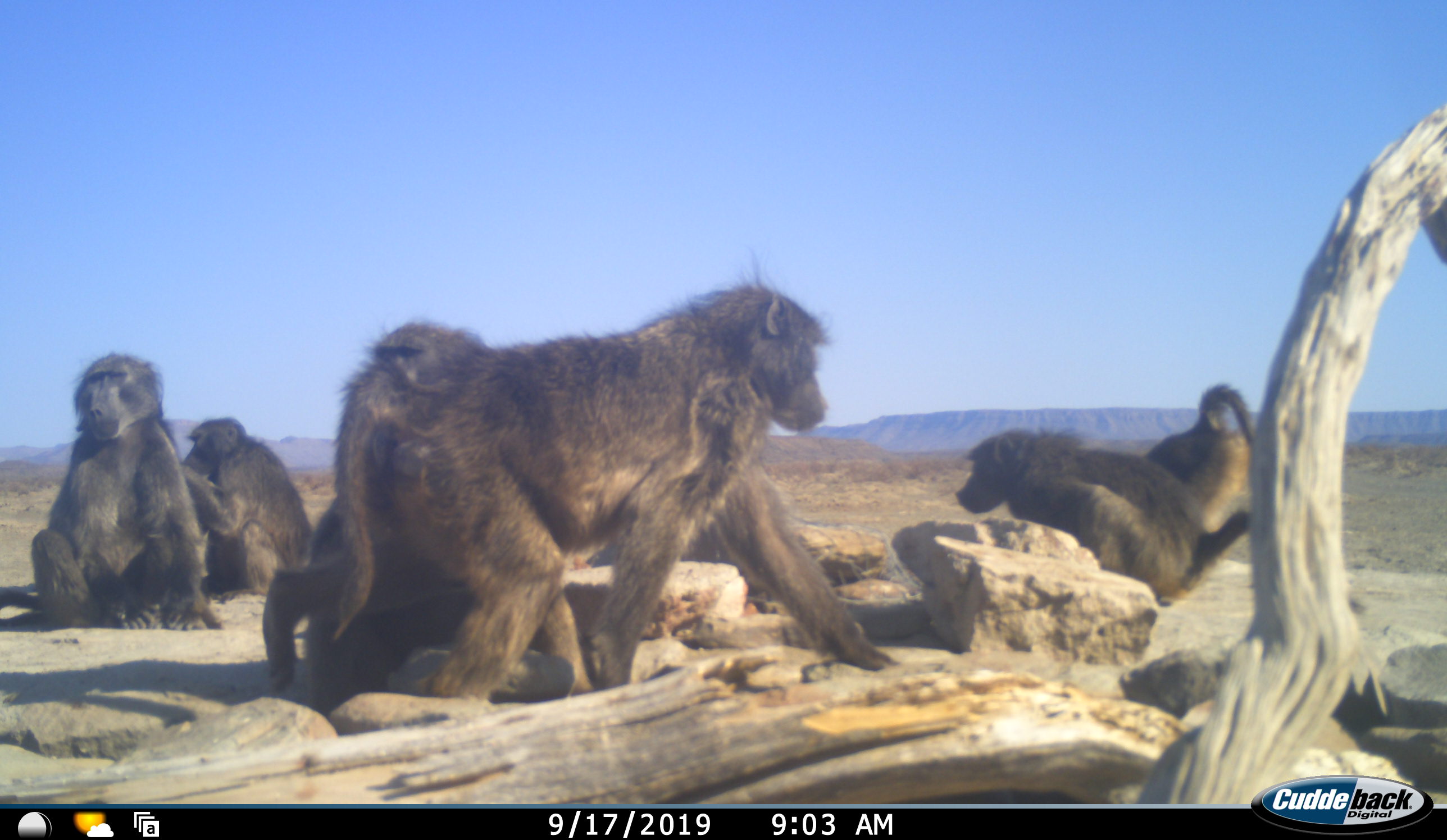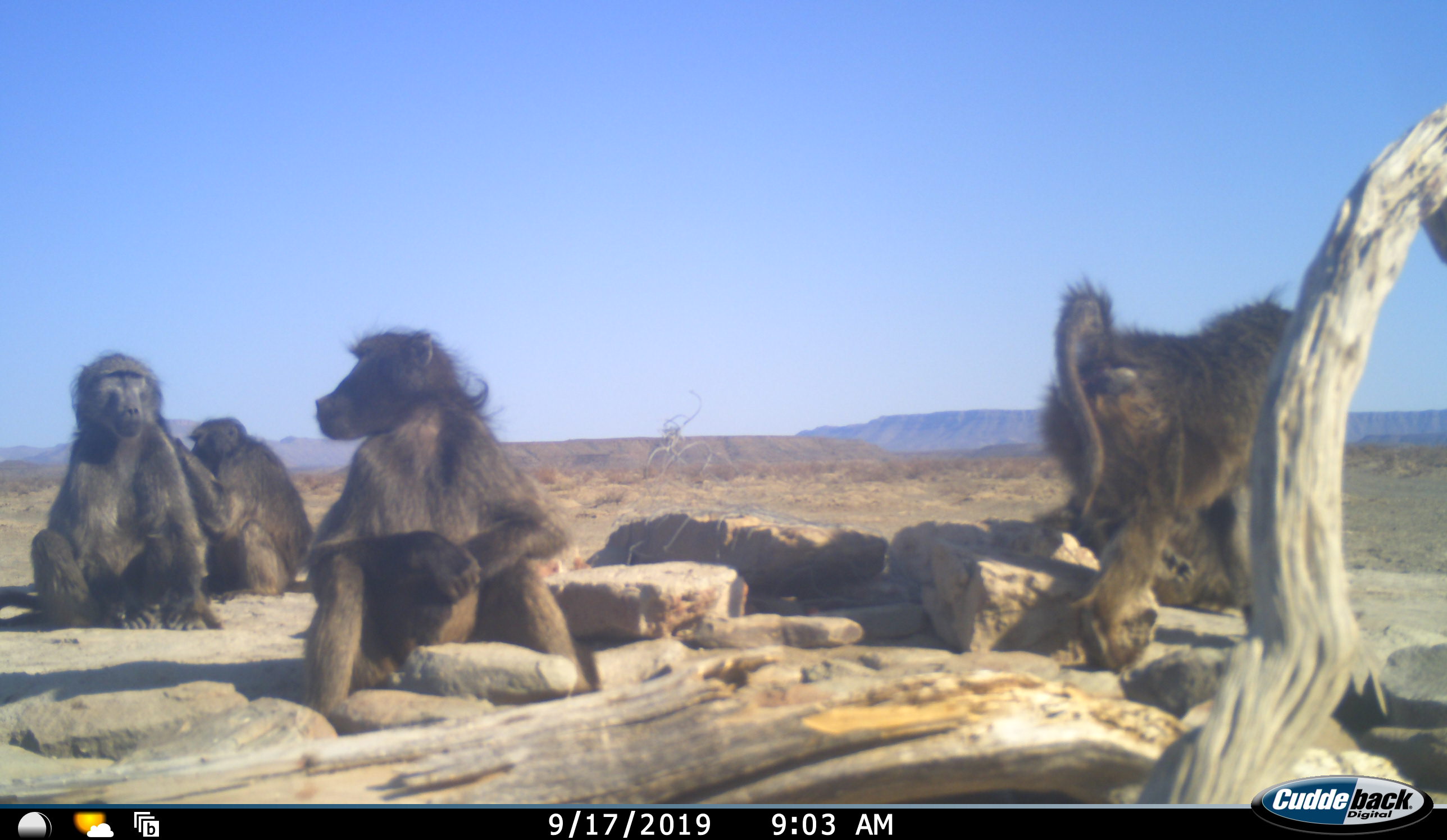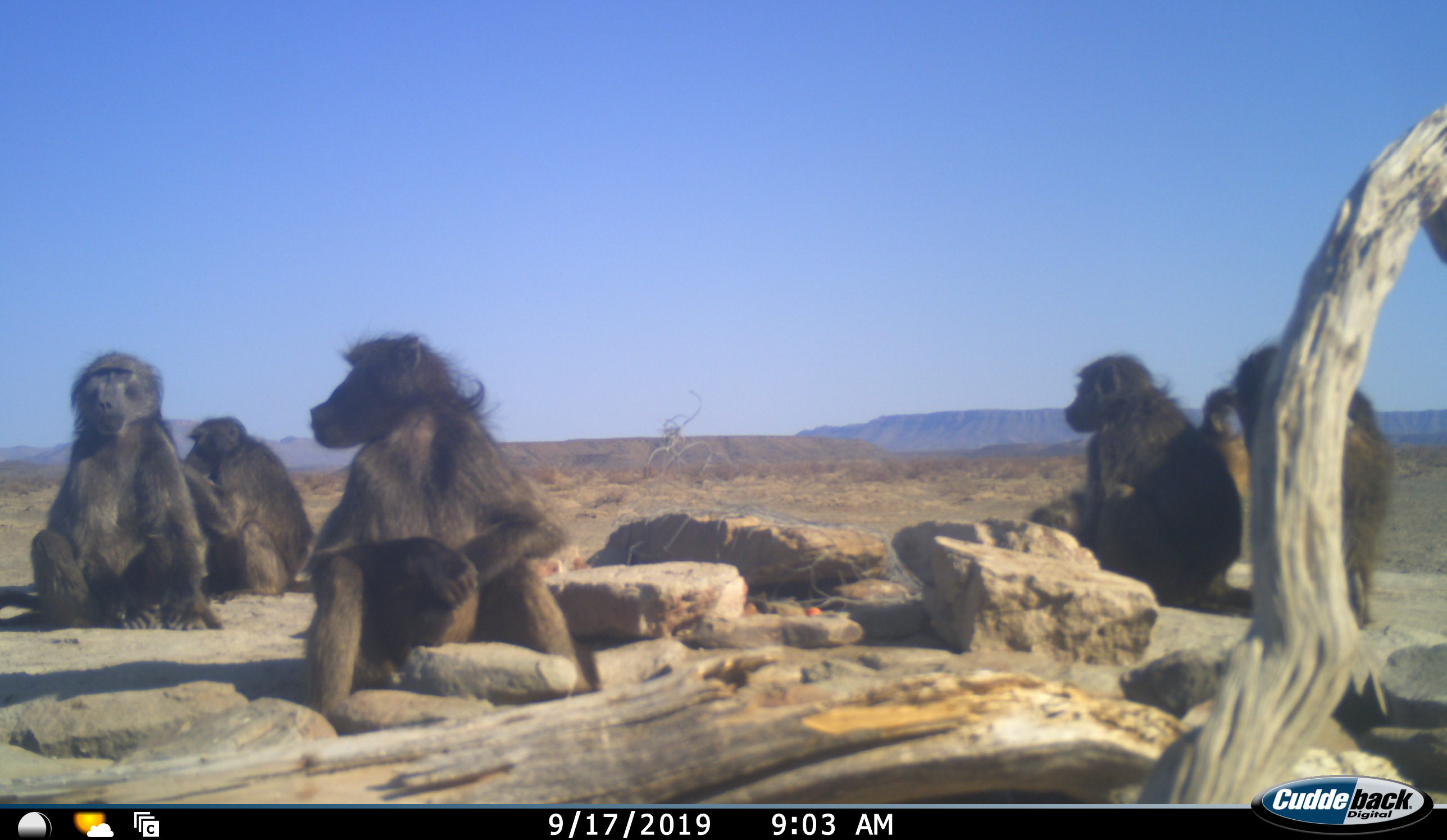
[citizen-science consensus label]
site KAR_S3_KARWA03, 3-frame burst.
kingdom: Animalia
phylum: Chordata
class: Mammalia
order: Primates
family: Cercopithecidae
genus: Papio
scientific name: Papio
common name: baboon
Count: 6.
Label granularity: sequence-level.